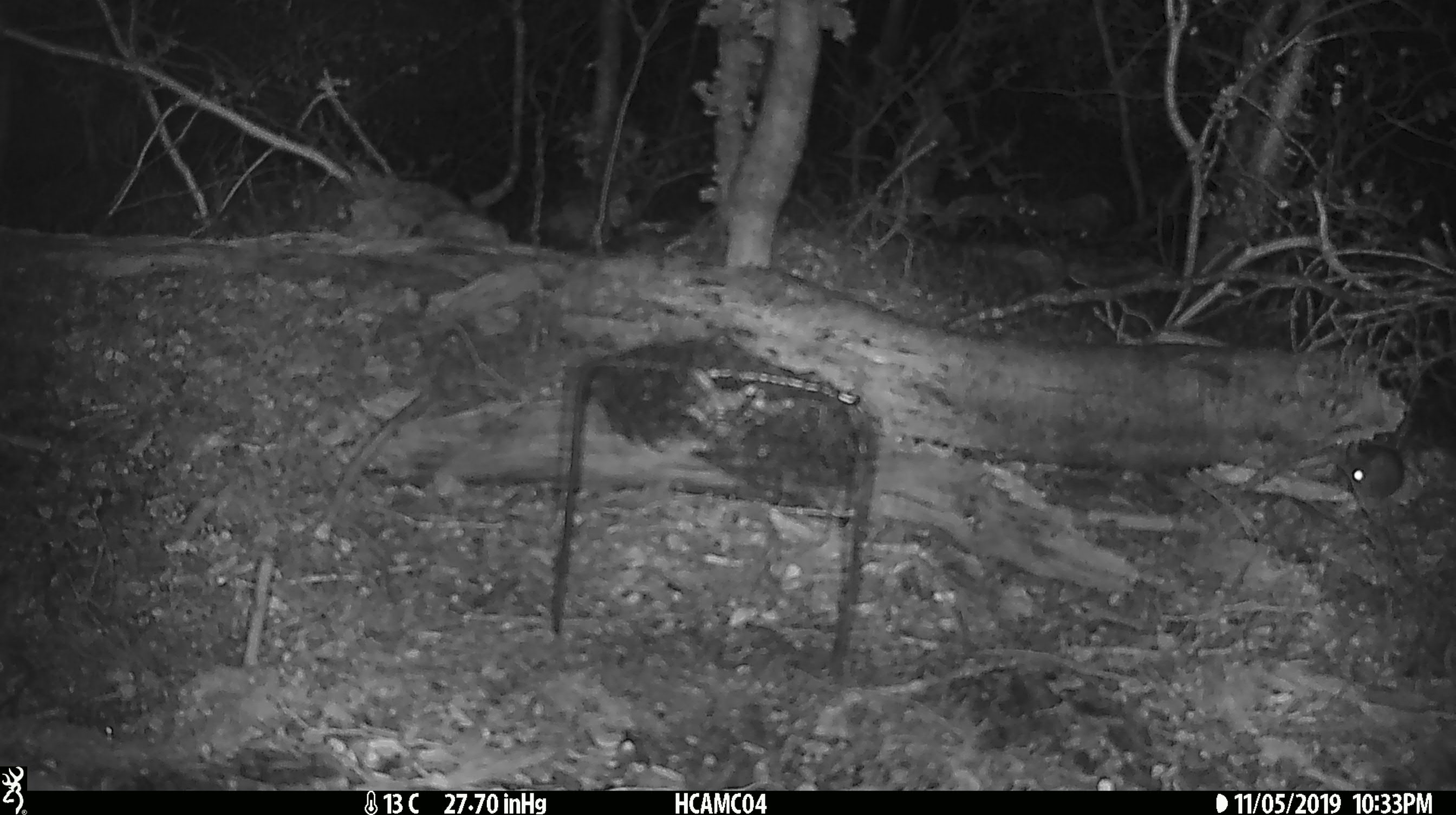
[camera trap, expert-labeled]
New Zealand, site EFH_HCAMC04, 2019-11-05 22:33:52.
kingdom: Animalia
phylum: Chordata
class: Mammalia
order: Rodentia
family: Muridae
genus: Mus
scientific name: Mus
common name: mouse